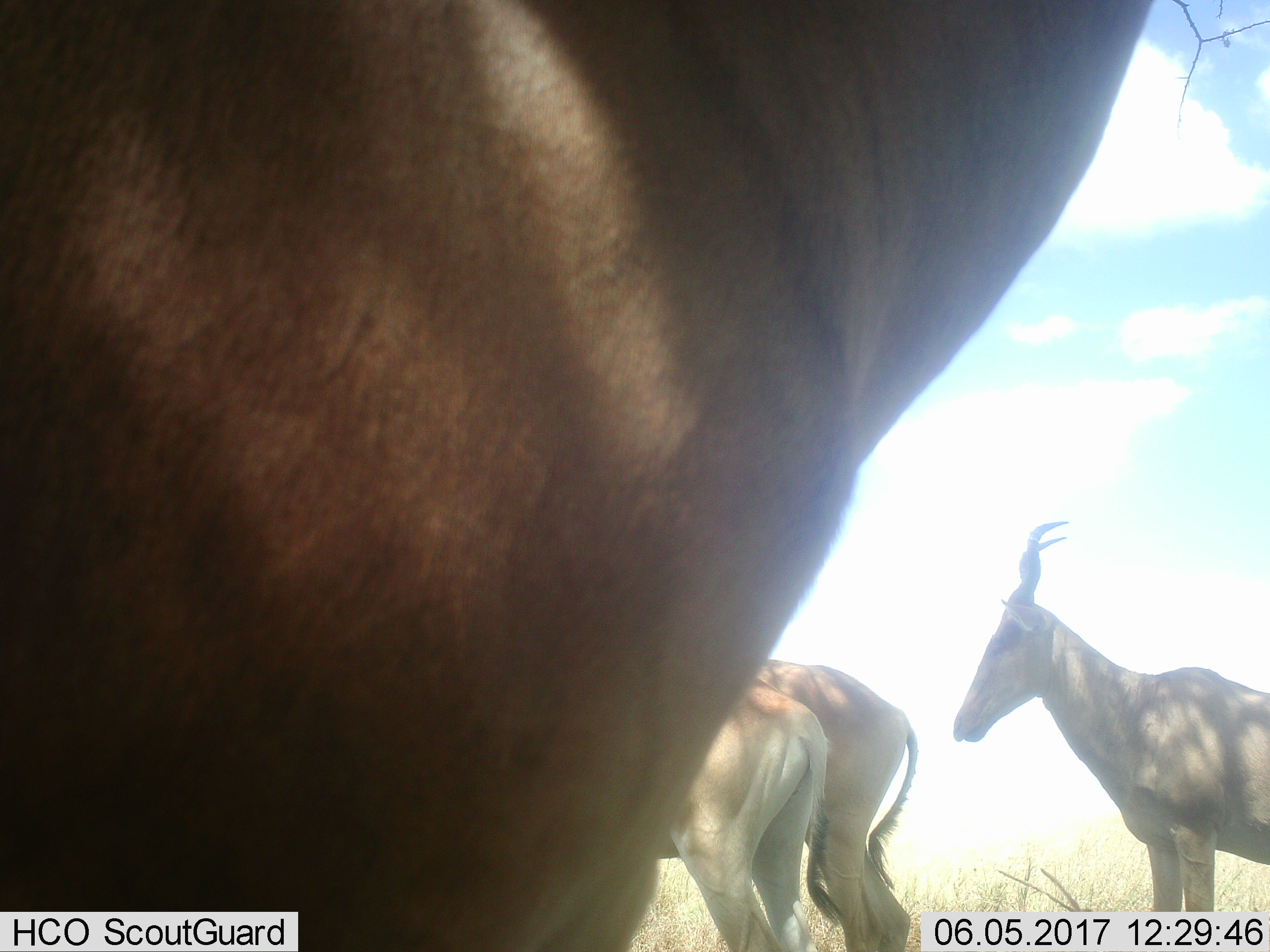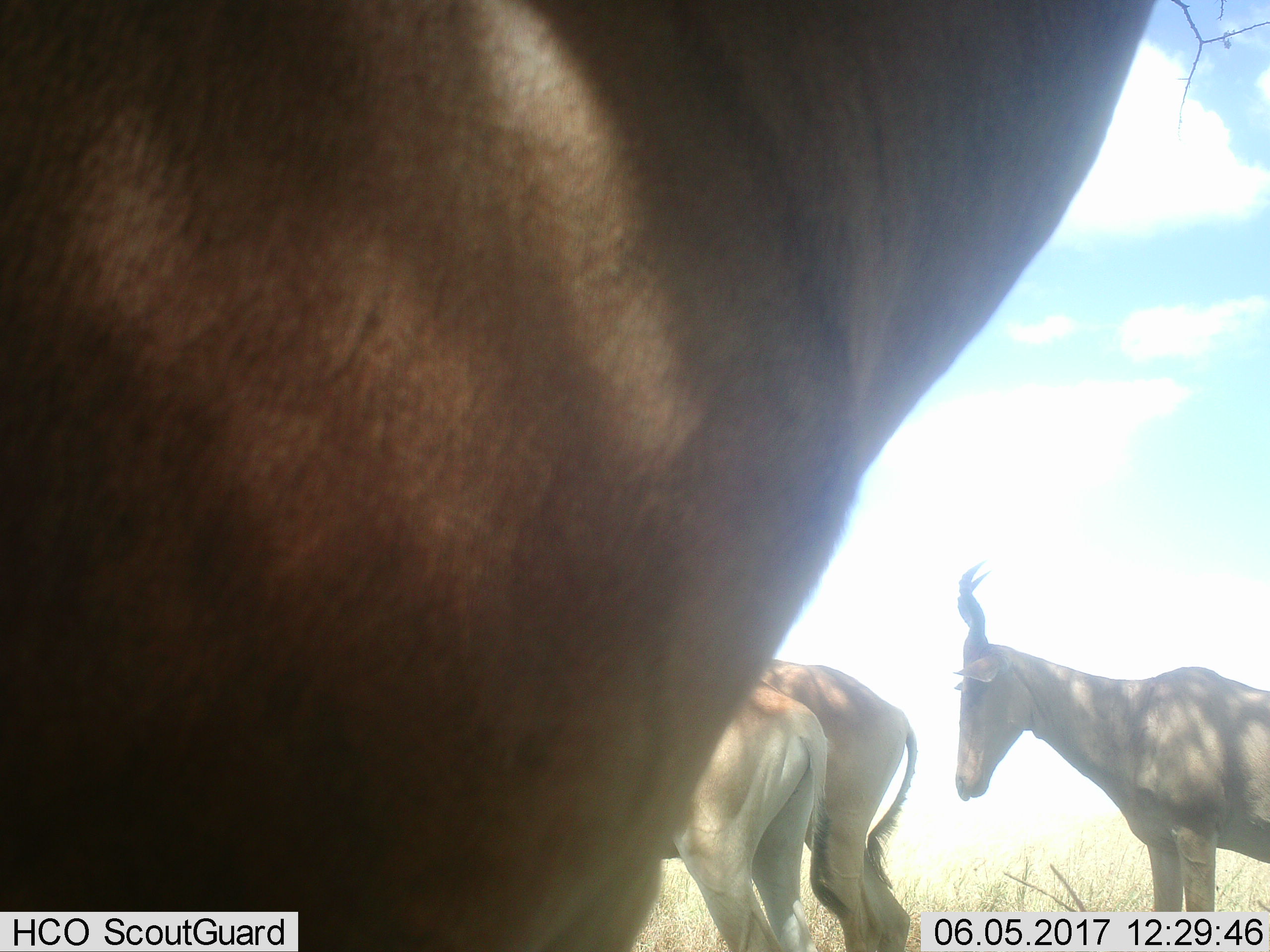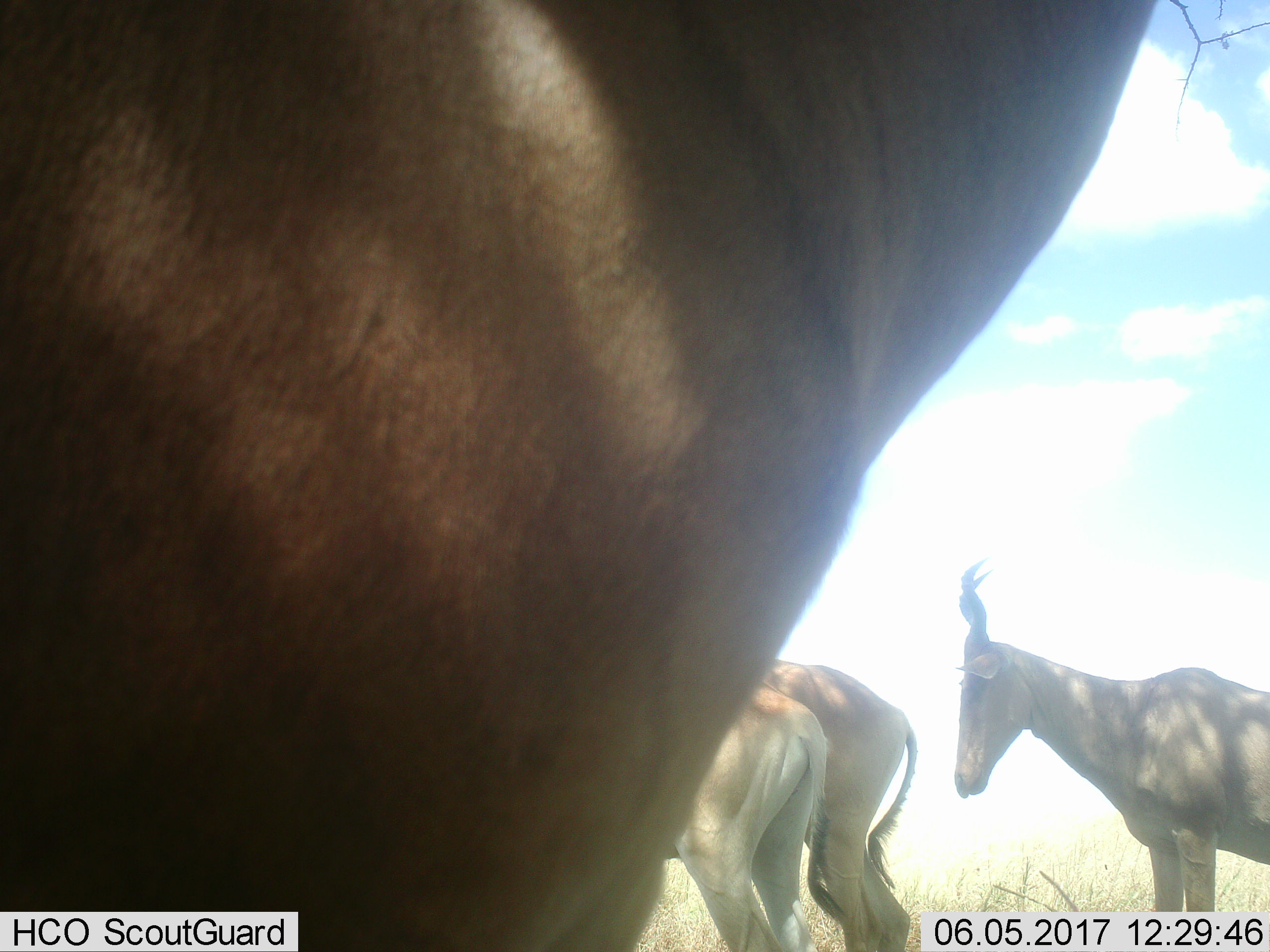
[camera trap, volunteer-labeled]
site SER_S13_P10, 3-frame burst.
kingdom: Animalia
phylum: Chordata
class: Mammalia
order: Artiodactyla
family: Bovidae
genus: Alcelaphus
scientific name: Alcelaphus buselaphus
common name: hartebeest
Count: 4.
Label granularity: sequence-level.